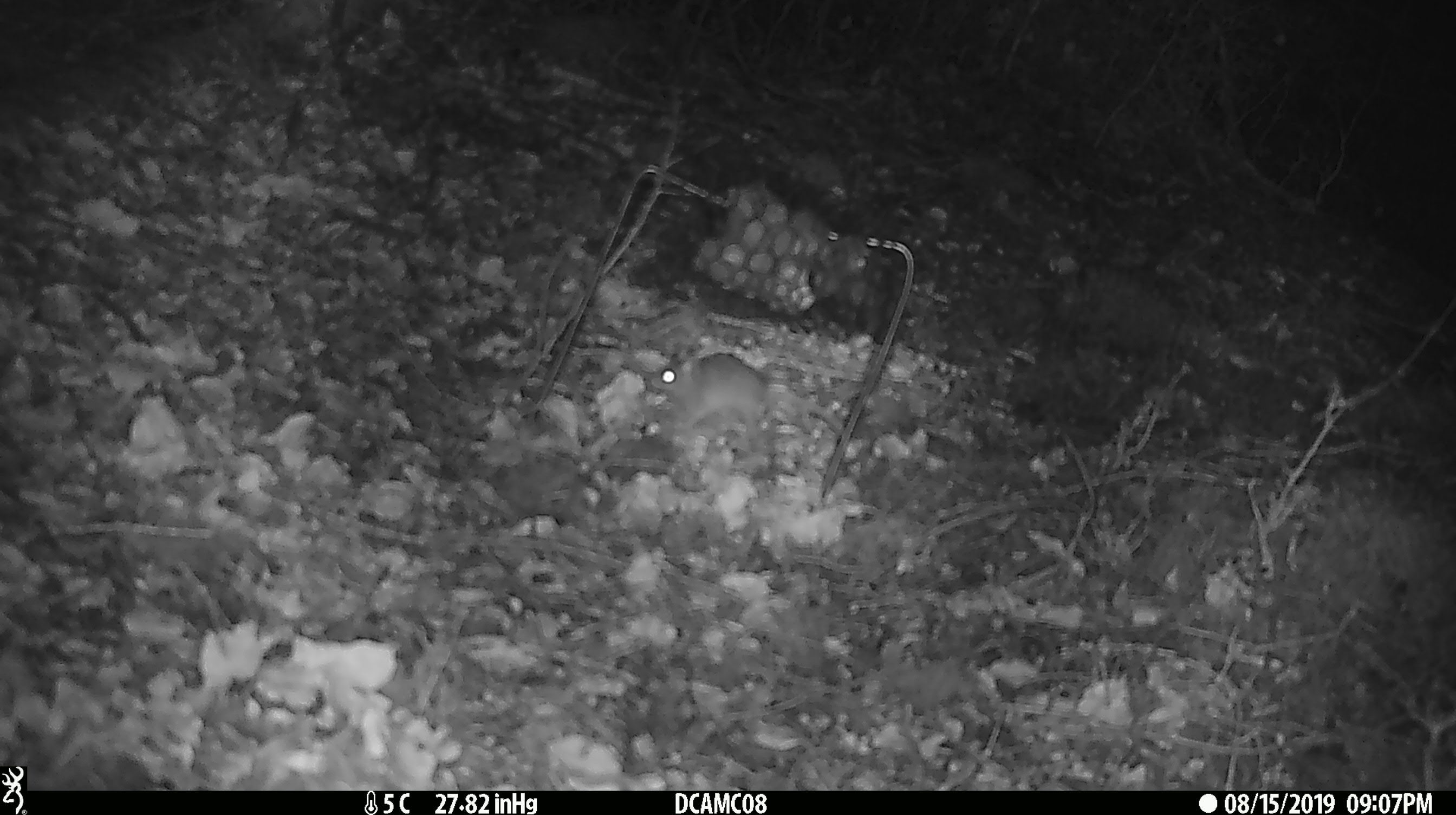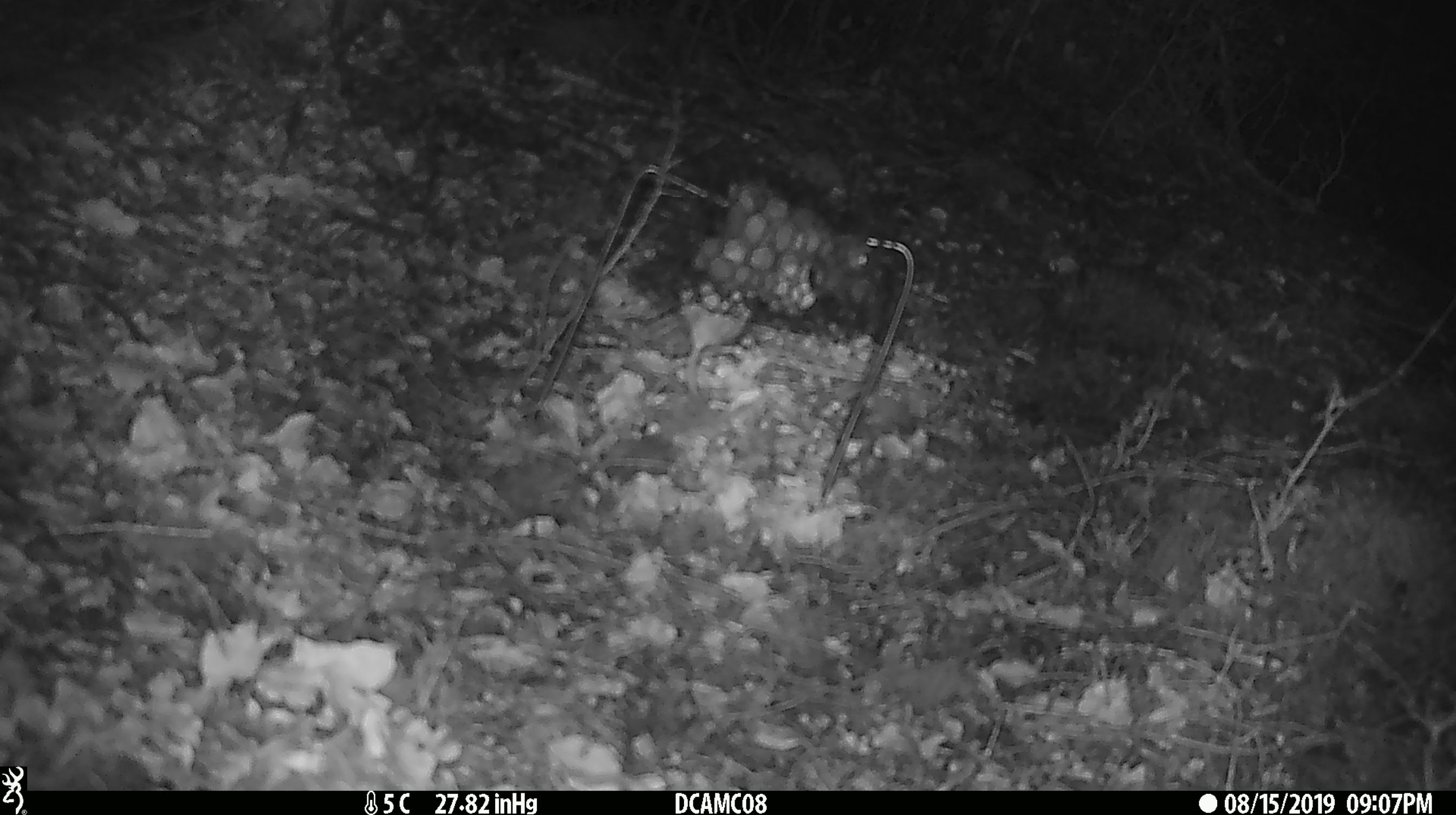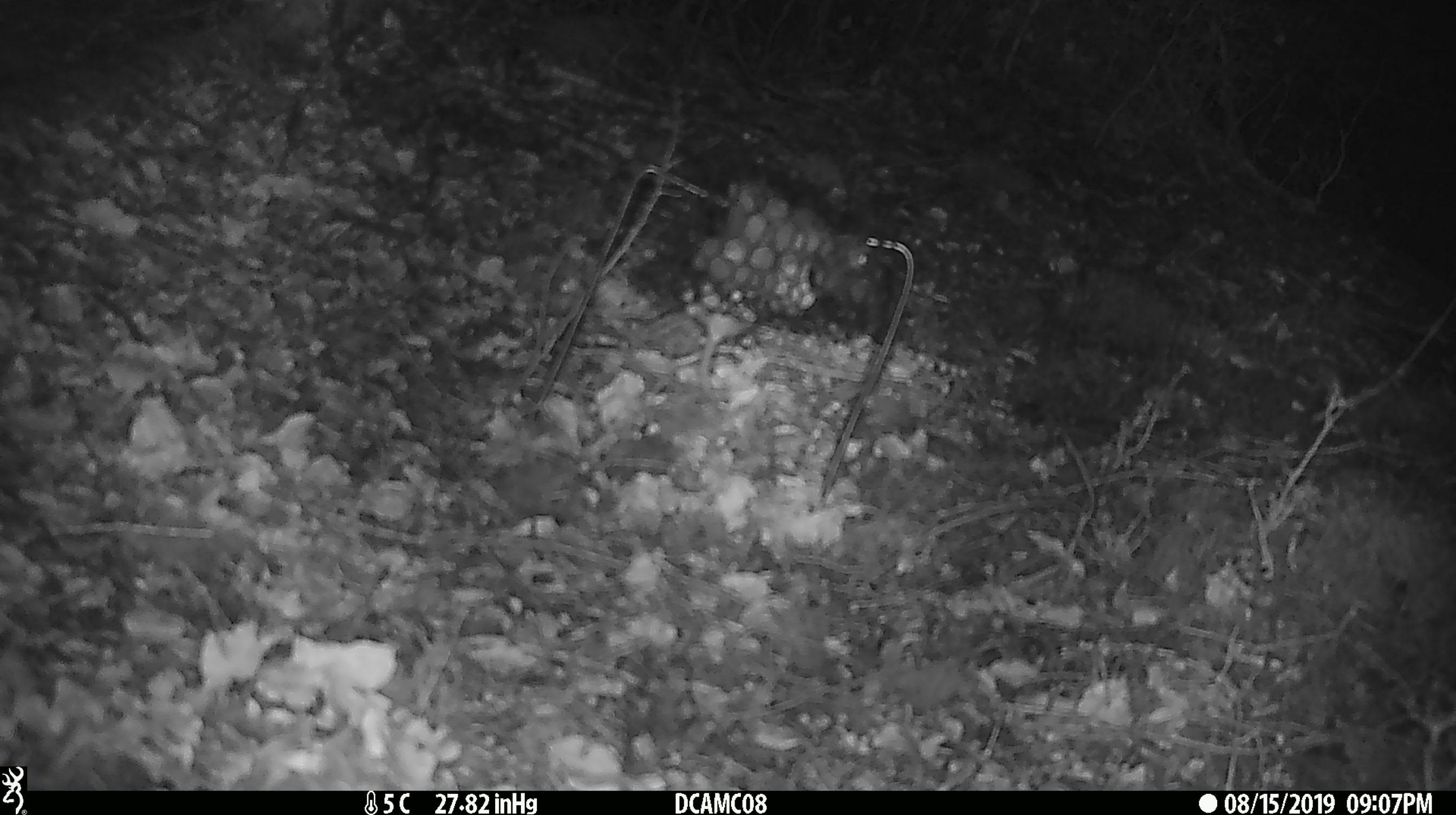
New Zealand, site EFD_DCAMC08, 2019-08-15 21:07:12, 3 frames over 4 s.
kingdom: Animalia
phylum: Chordata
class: Mammalia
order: Rodentia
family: Muridae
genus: Mus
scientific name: Mus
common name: mouse